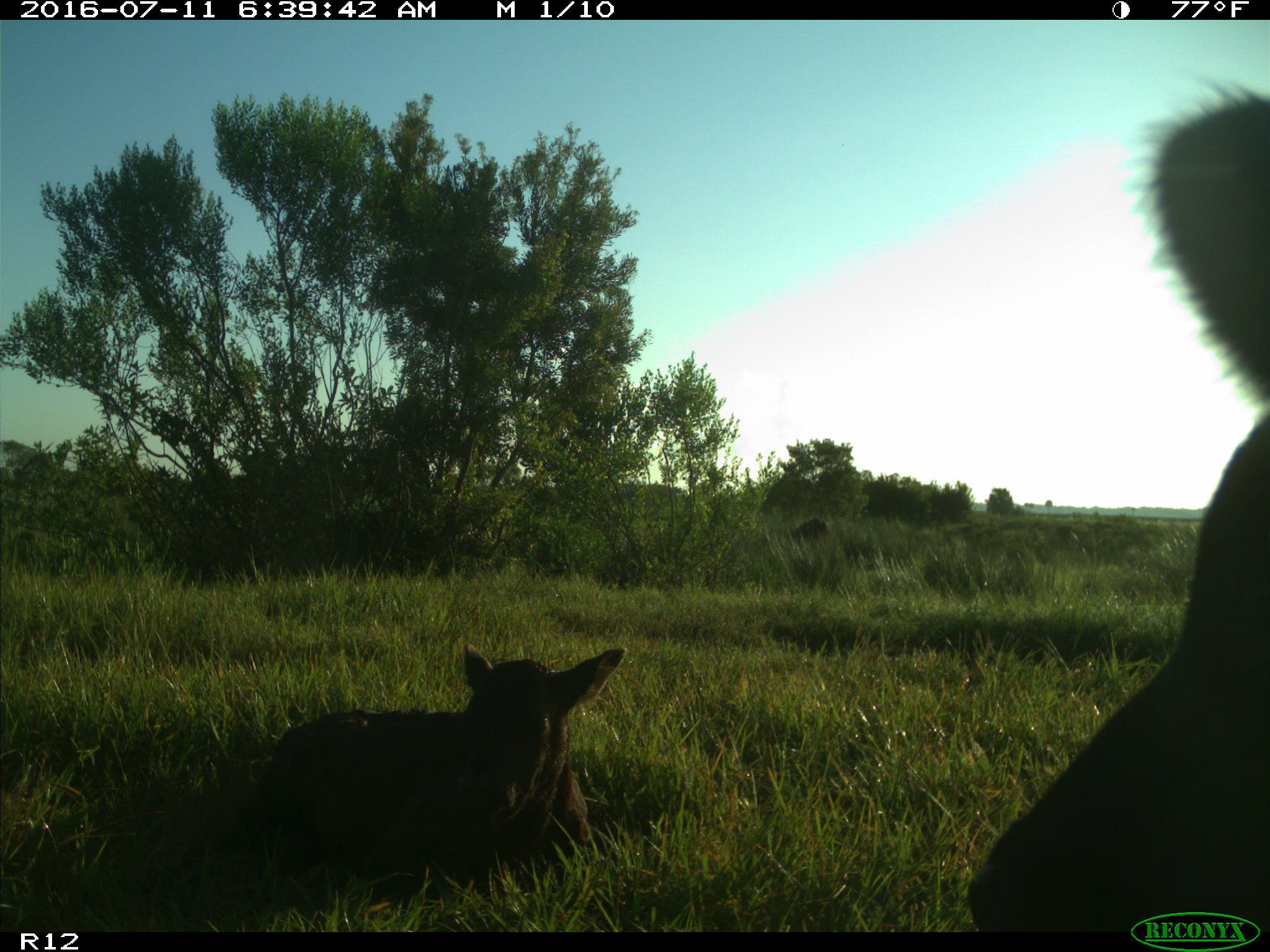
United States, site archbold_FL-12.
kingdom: Animalia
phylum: Chordata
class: Mammalia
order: Artiodactyla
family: Bovidae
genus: Bos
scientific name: Bos taurus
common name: domestic cow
Bos taurus (domestic cow).